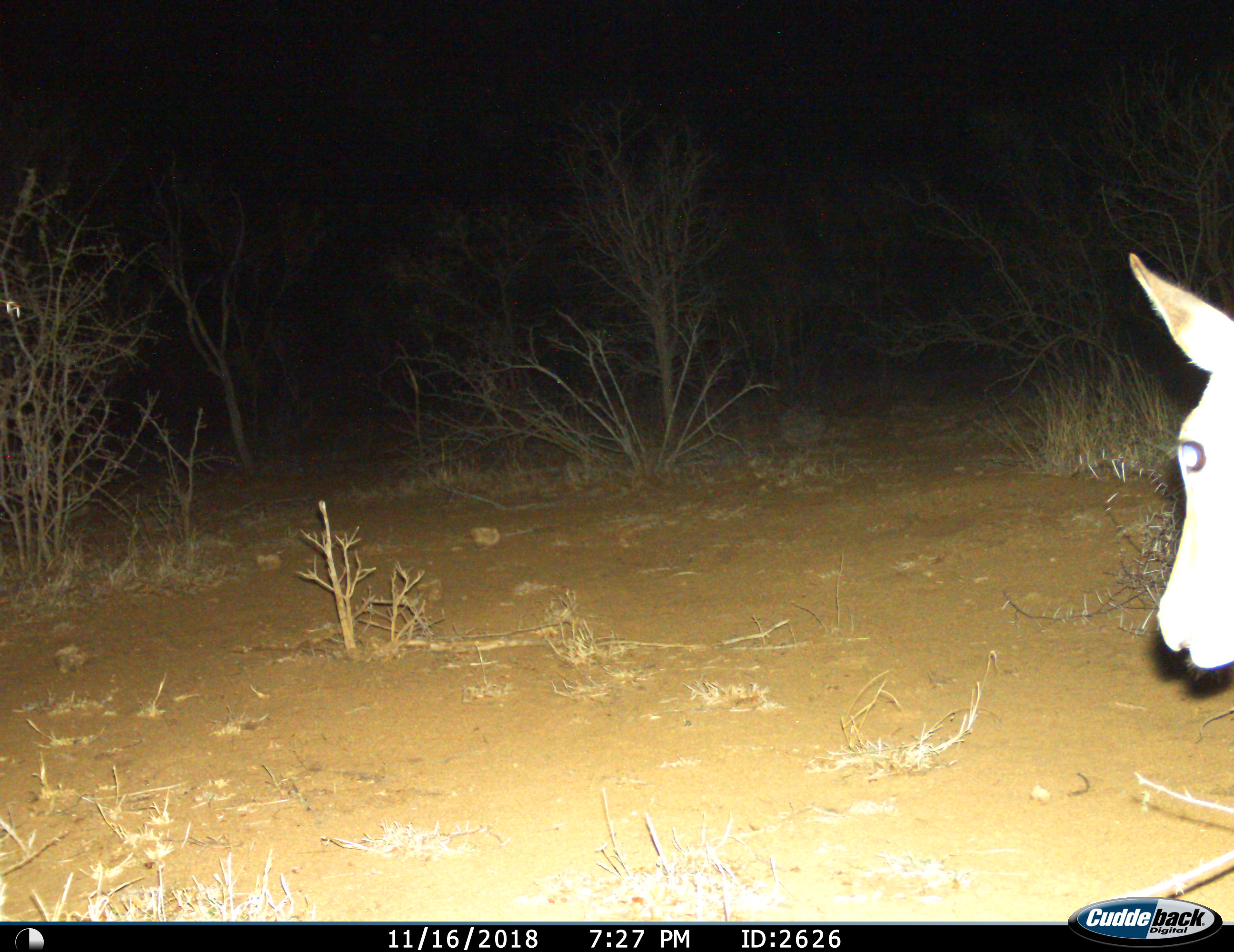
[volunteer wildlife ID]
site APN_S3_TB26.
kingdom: Animalia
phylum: Chordata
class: Mammalia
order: Artiodactyla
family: Bovidae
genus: Aepyceros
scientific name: Aepyceros melampus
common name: impala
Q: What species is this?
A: Impala (Aepyceros melampus).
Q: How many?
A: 1.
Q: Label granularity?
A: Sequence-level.